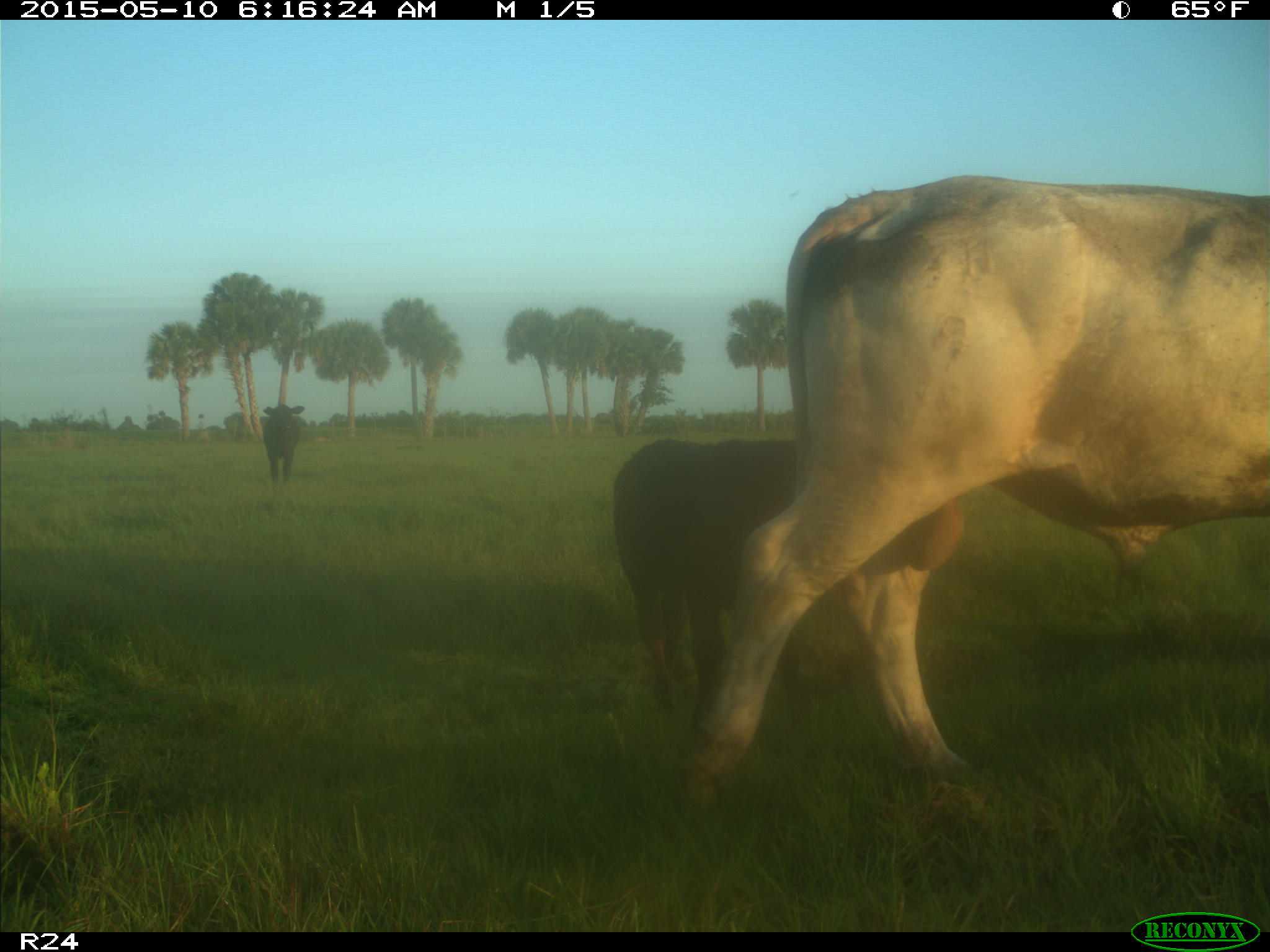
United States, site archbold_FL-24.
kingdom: Animalia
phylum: Chordata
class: Mammalia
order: Artiodactyla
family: Bovidae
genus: Bos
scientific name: Bos taurus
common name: domestic cow